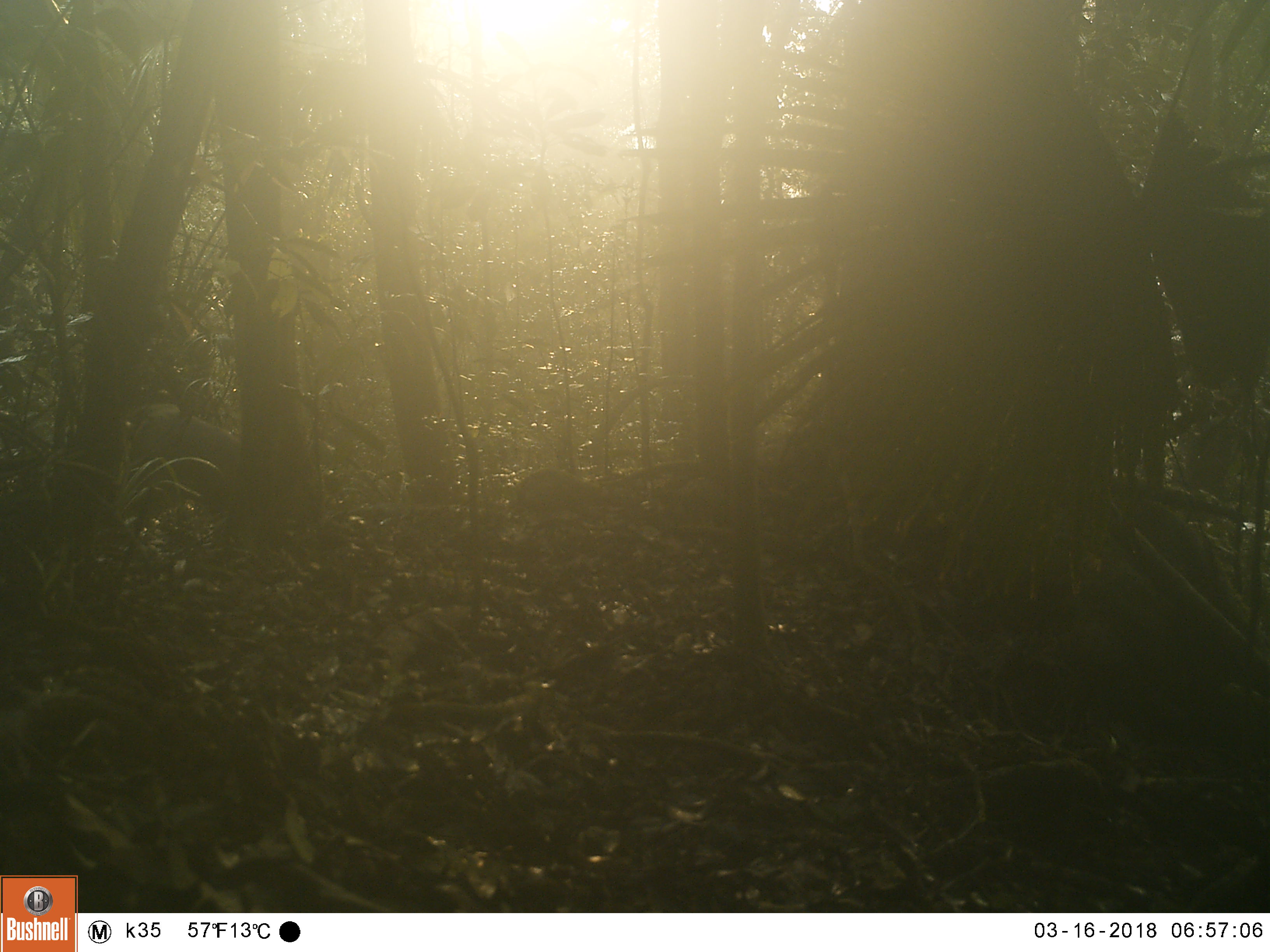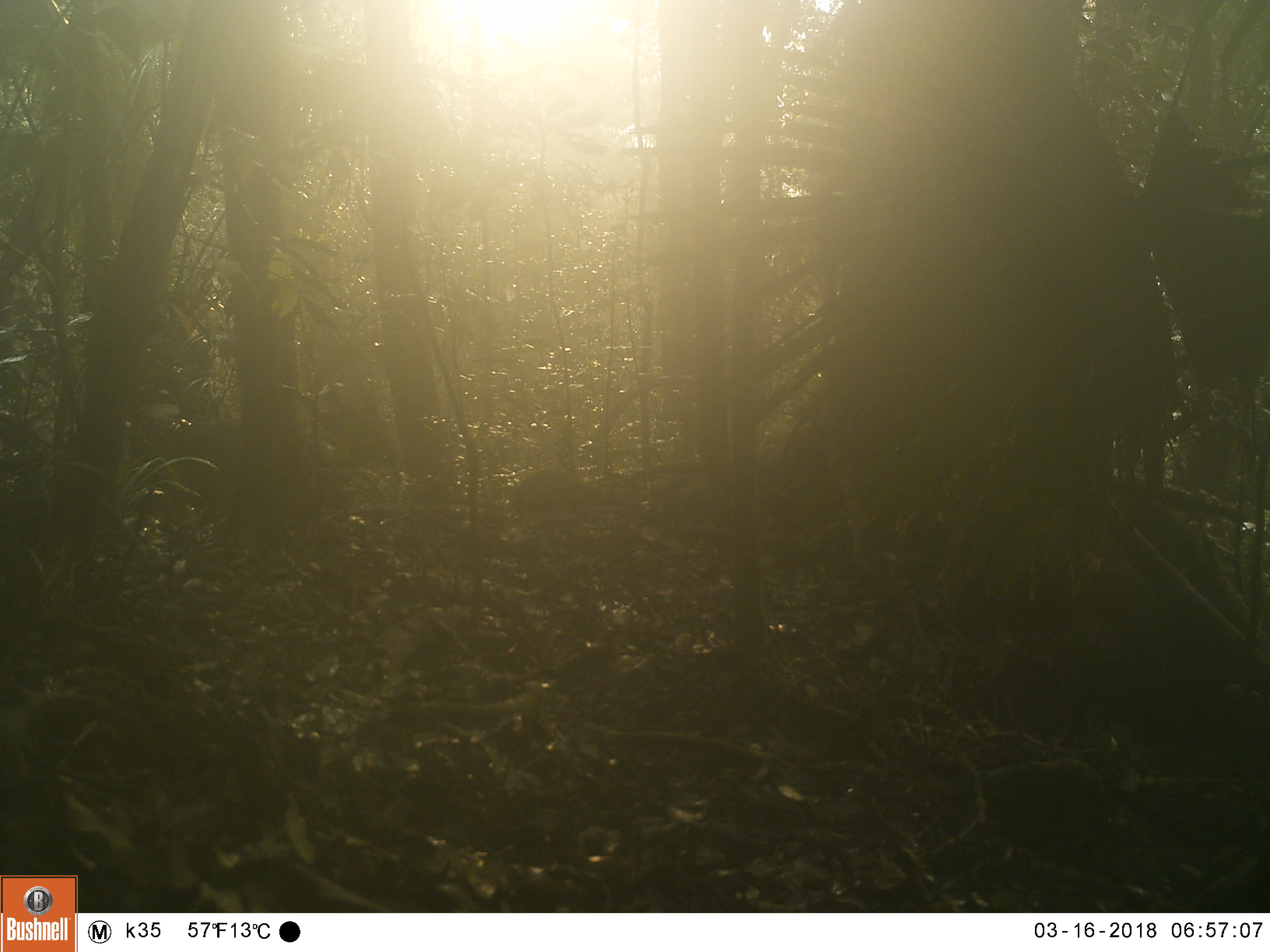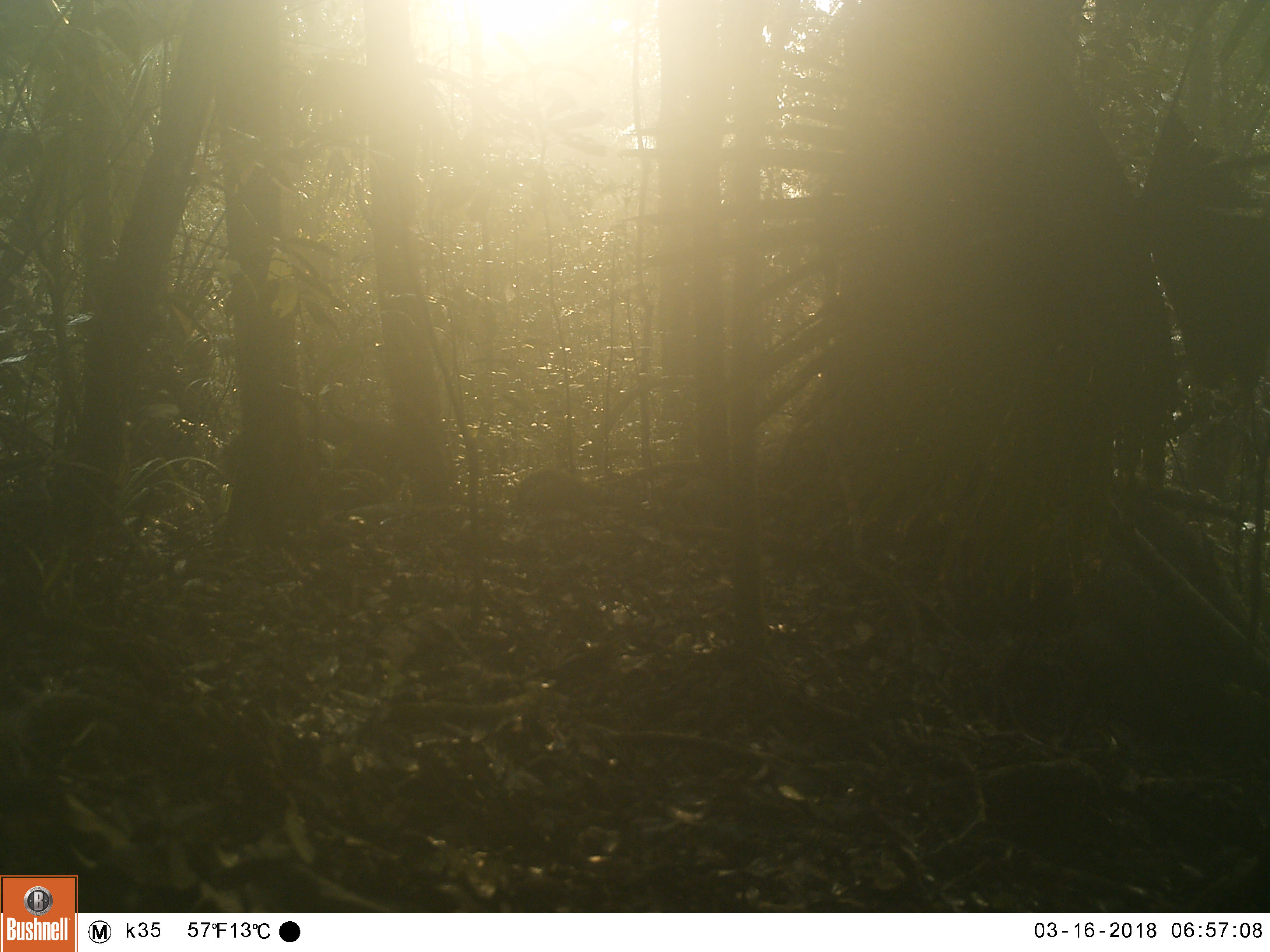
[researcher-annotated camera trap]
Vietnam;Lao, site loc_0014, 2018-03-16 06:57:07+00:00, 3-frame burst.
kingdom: Animalia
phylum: Chordata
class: Mammalia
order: Artiodactyla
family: Cervidae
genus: Muntiacus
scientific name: Muntiacus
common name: muntjacs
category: unidentified muntjac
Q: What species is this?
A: Unidentified muntjac (muntjacs) (Muntiacus).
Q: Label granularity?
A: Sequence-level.